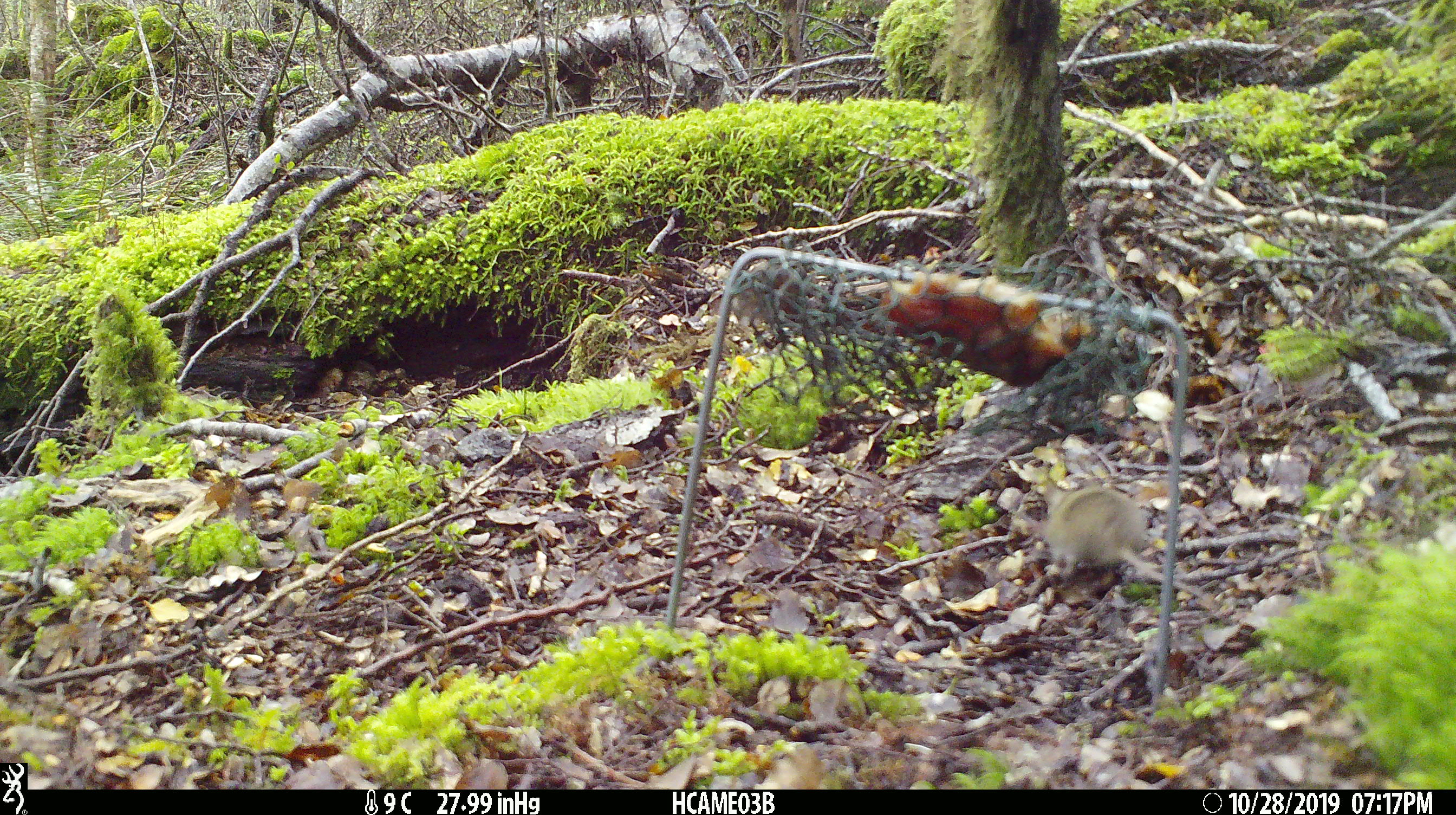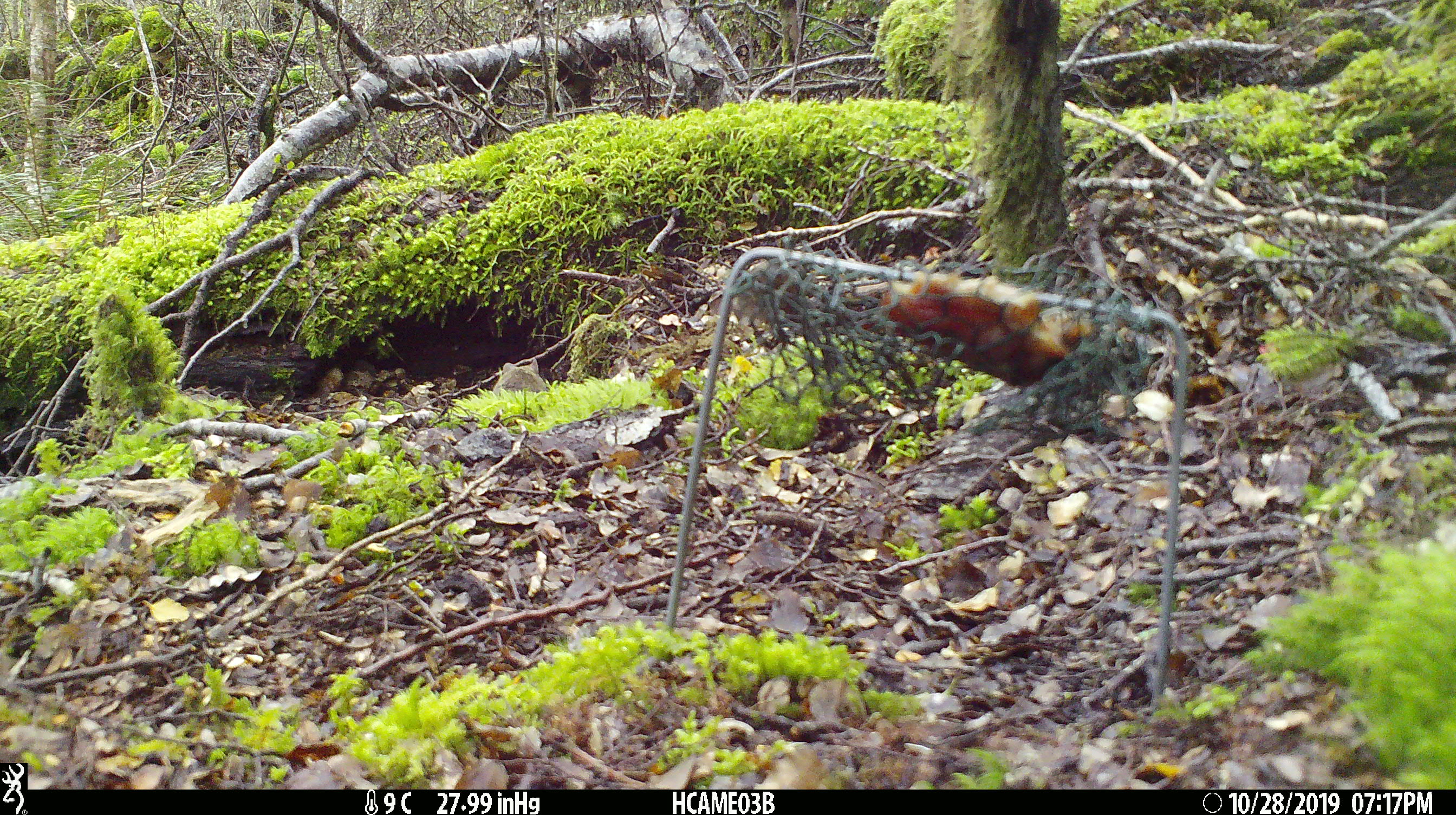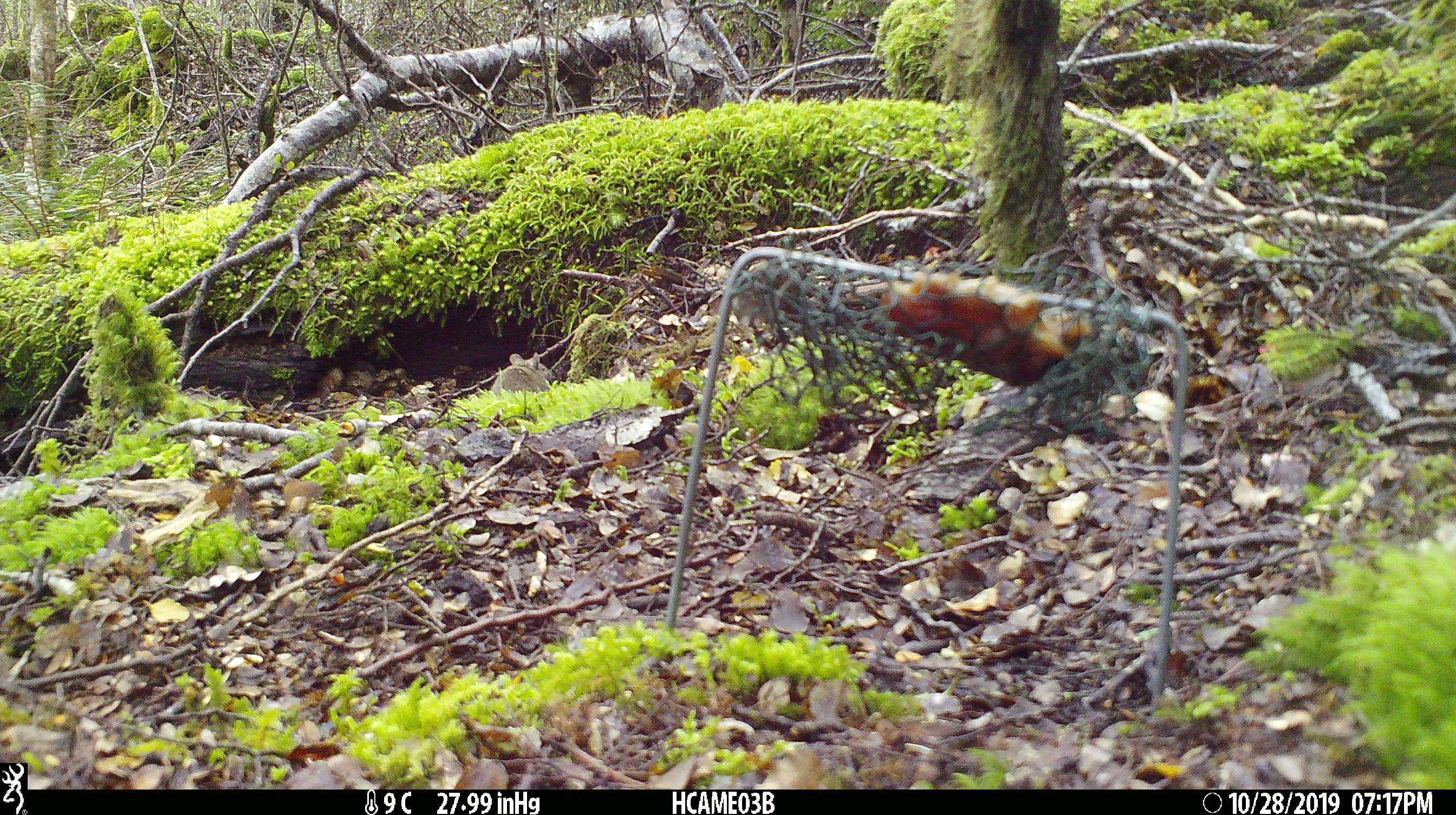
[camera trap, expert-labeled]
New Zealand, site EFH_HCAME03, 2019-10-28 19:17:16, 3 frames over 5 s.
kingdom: Animalia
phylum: Chordata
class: Mammalia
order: Rodentia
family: Muridae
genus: Mus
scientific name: Mus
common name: mouse